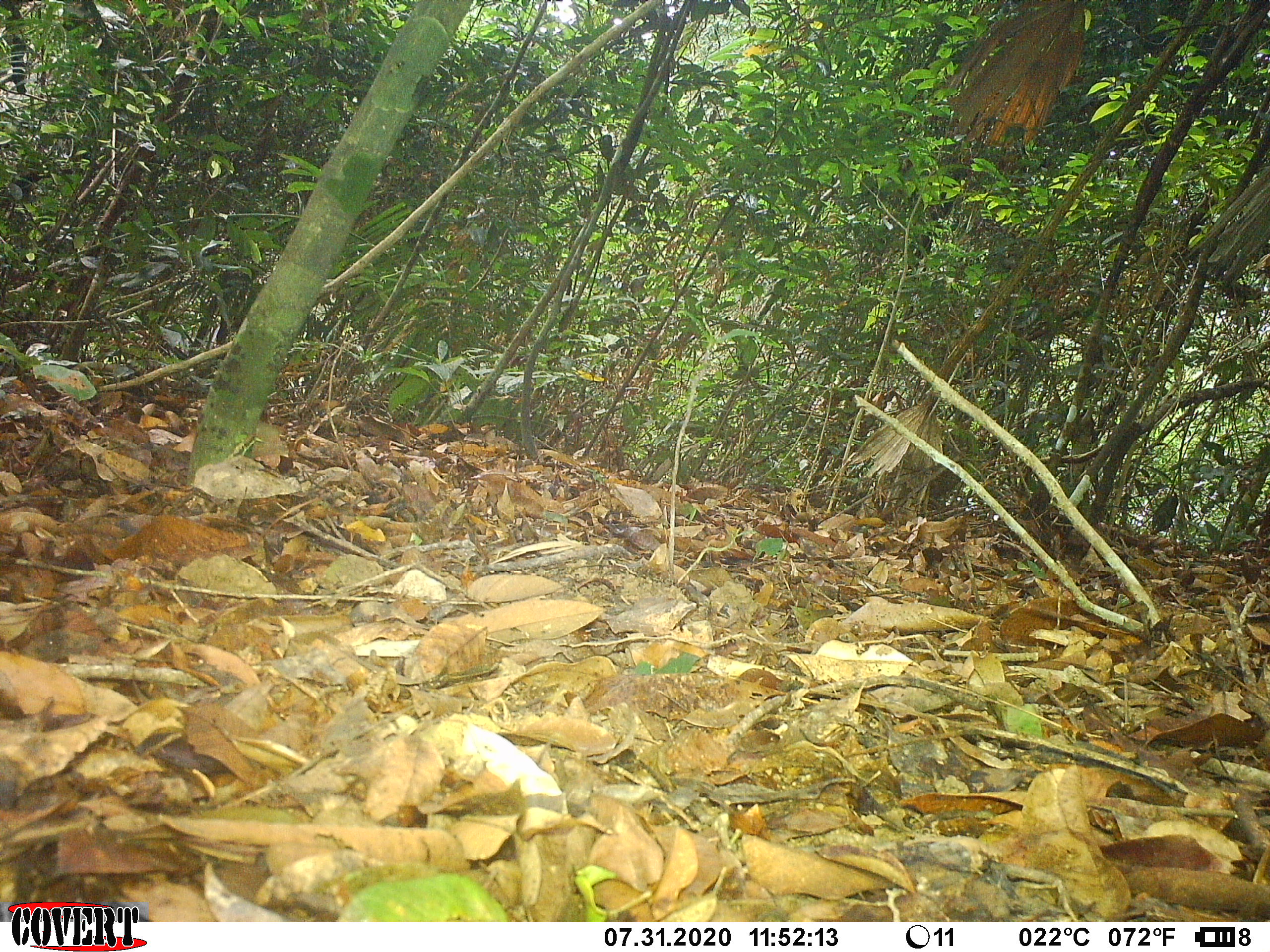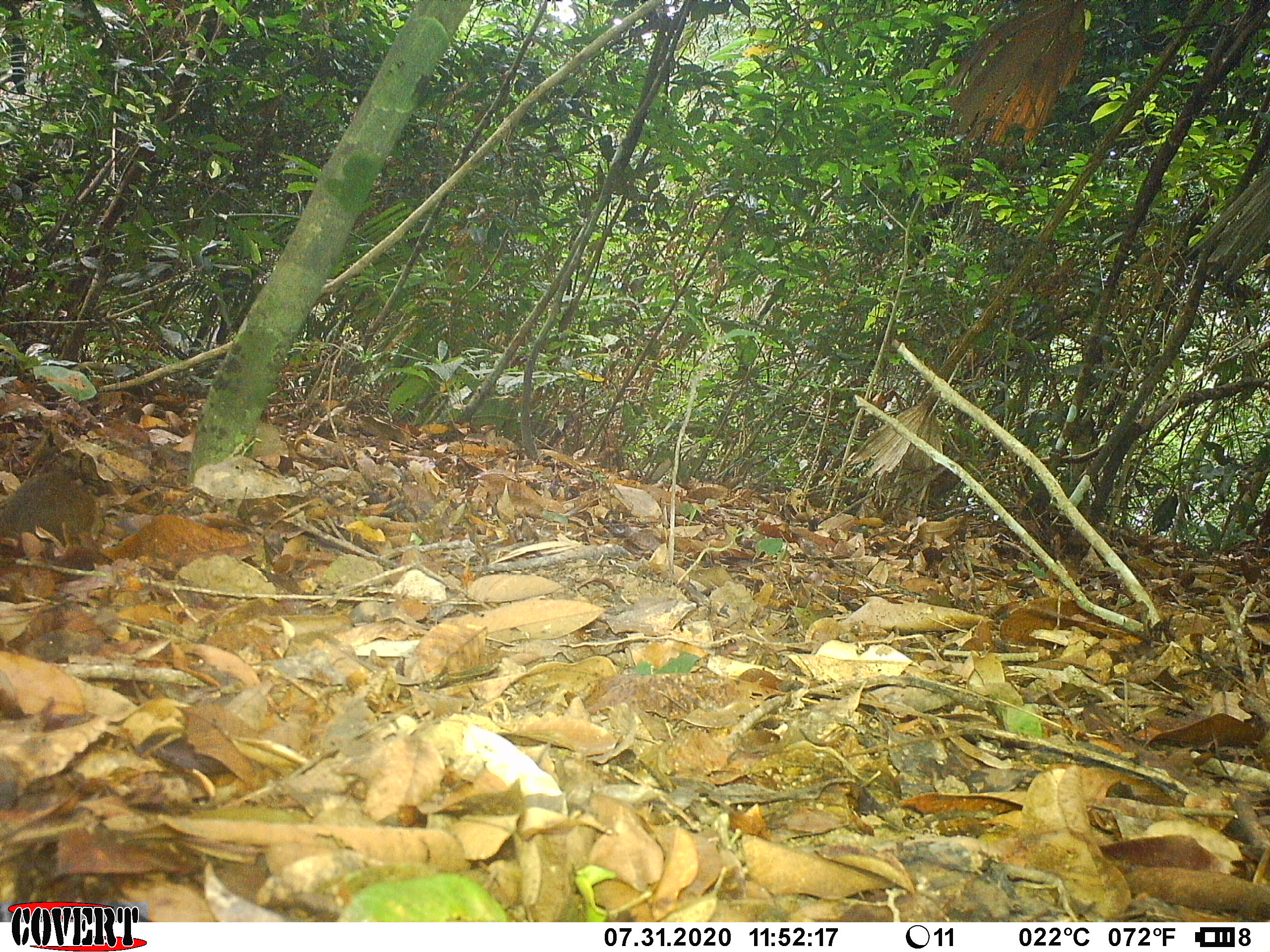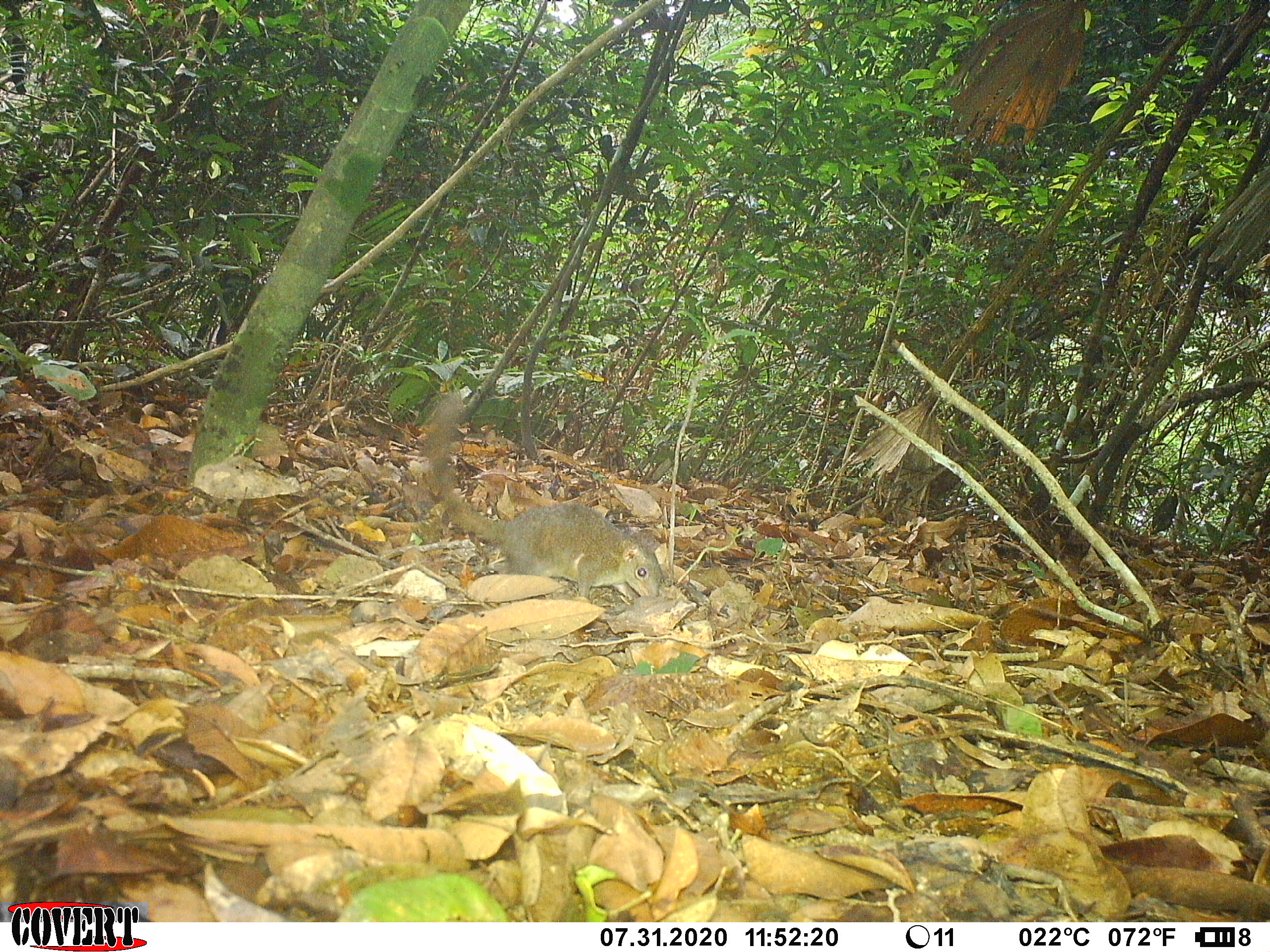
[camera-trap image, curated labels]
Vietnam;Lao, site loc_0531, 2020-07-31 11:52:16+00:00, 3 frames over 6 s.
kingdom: Animalia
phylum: Chordata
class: Mammalia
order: Scandentia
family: Tupaiidae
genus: Tupaia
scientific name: Tupaia belangeri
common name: northern treeshrew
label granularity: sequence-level